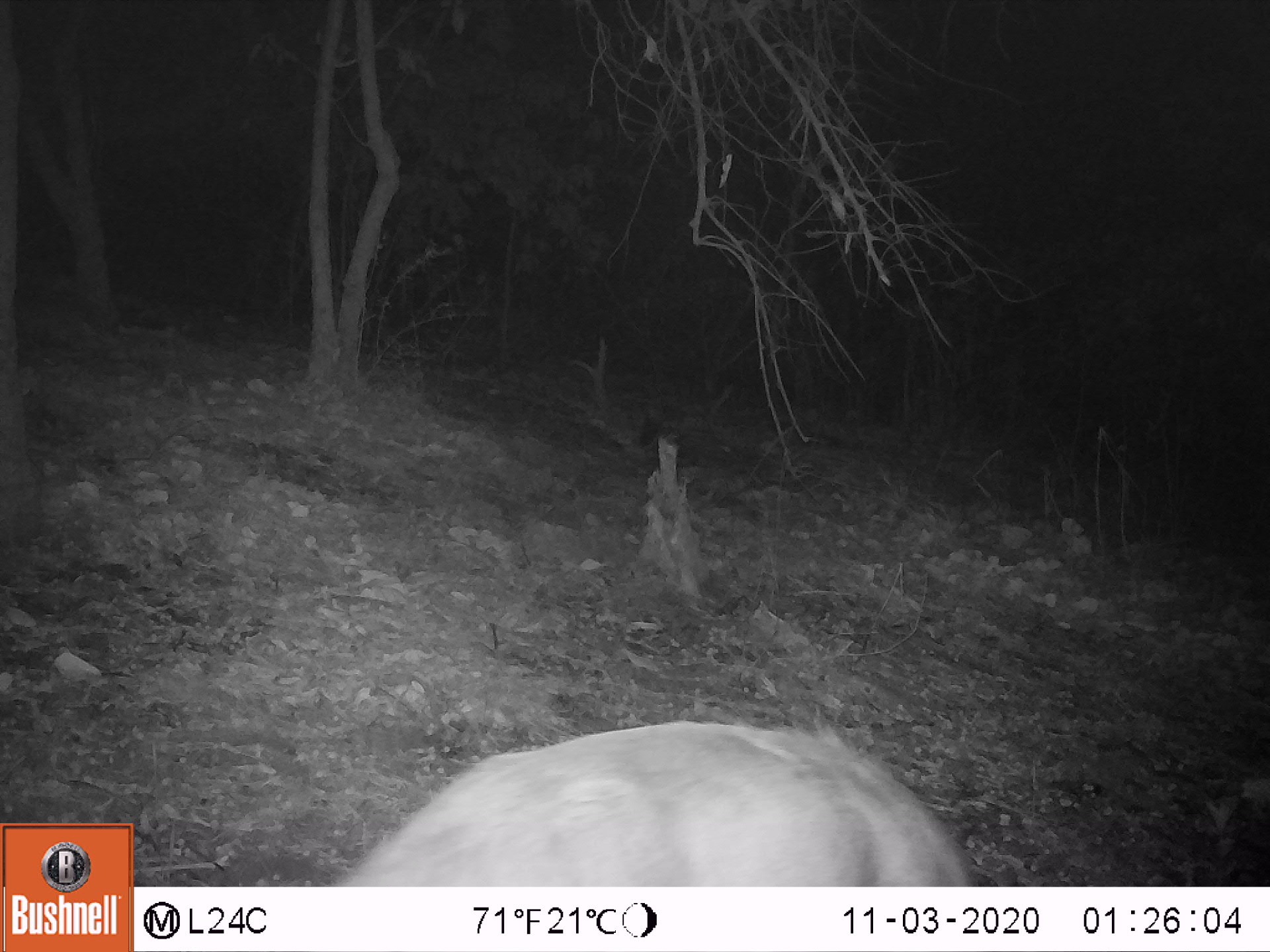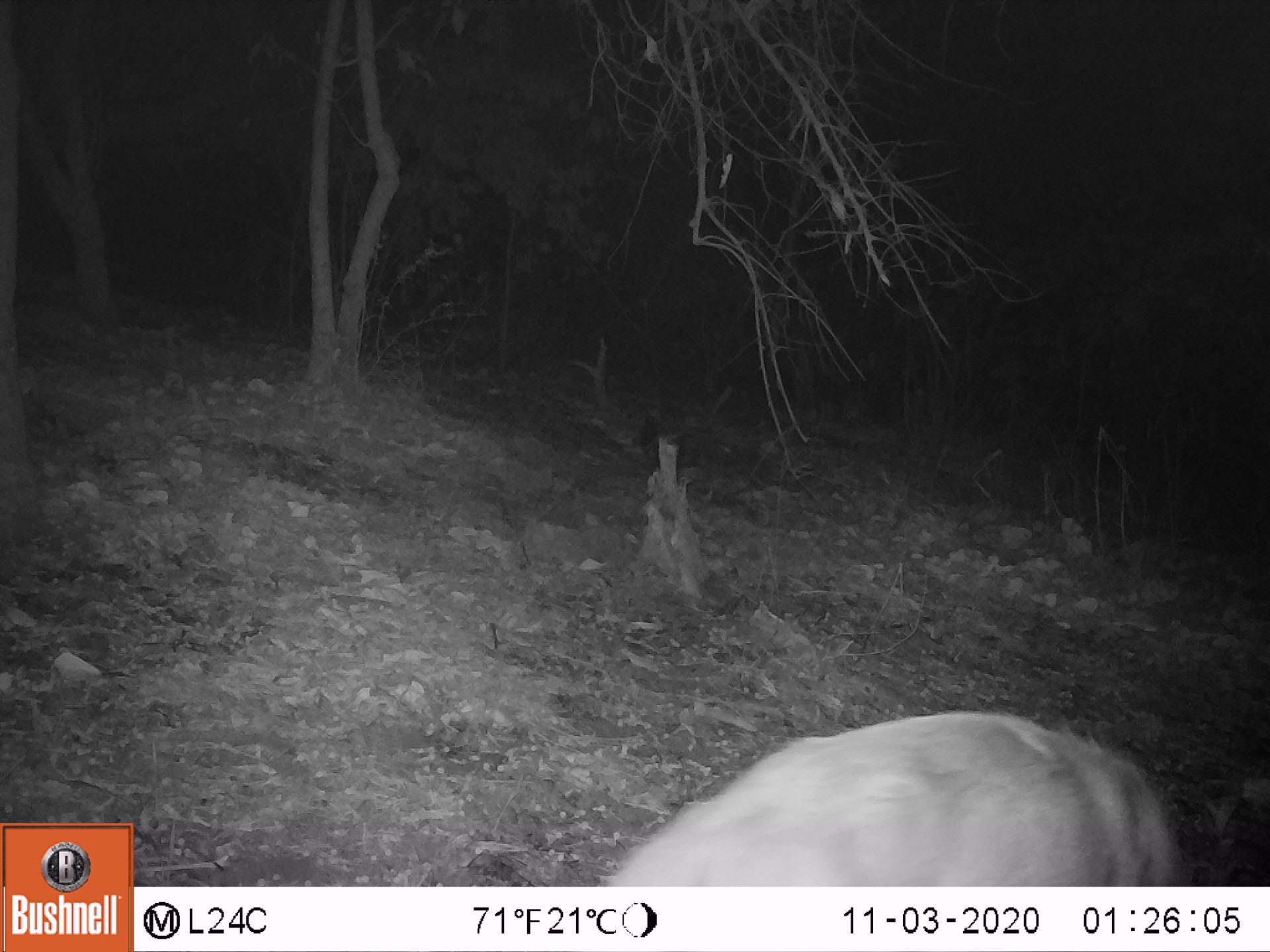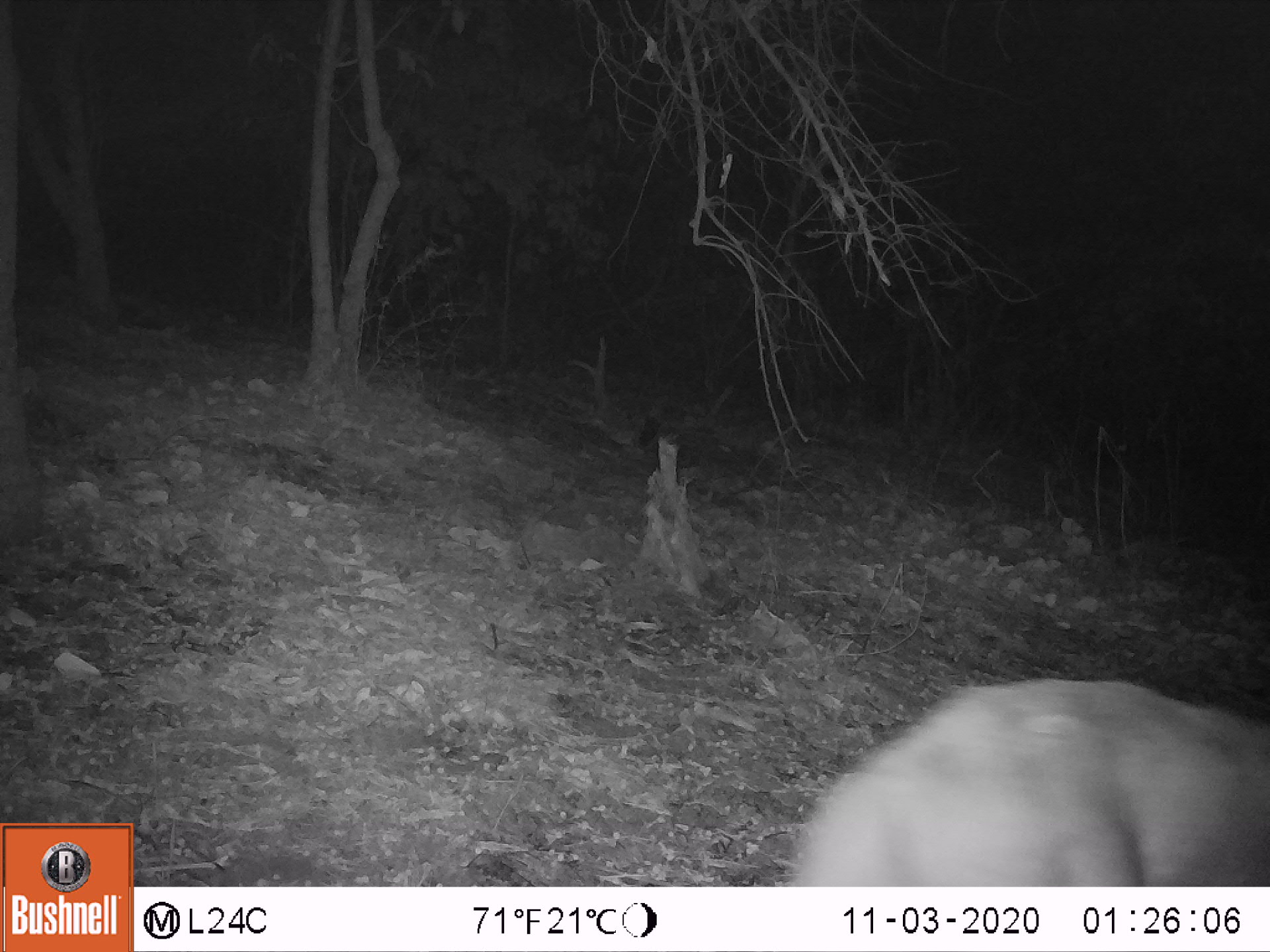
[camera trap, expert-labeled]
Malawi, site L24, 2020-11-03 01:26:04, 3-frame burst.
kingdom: Animalia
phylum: Chordata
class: Mammalia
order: Artiodactyla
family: Bovidae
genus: Tragelaphus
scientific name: Tragelaphus sylvaticus sylvaticus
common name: cape bushbuck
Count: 1.